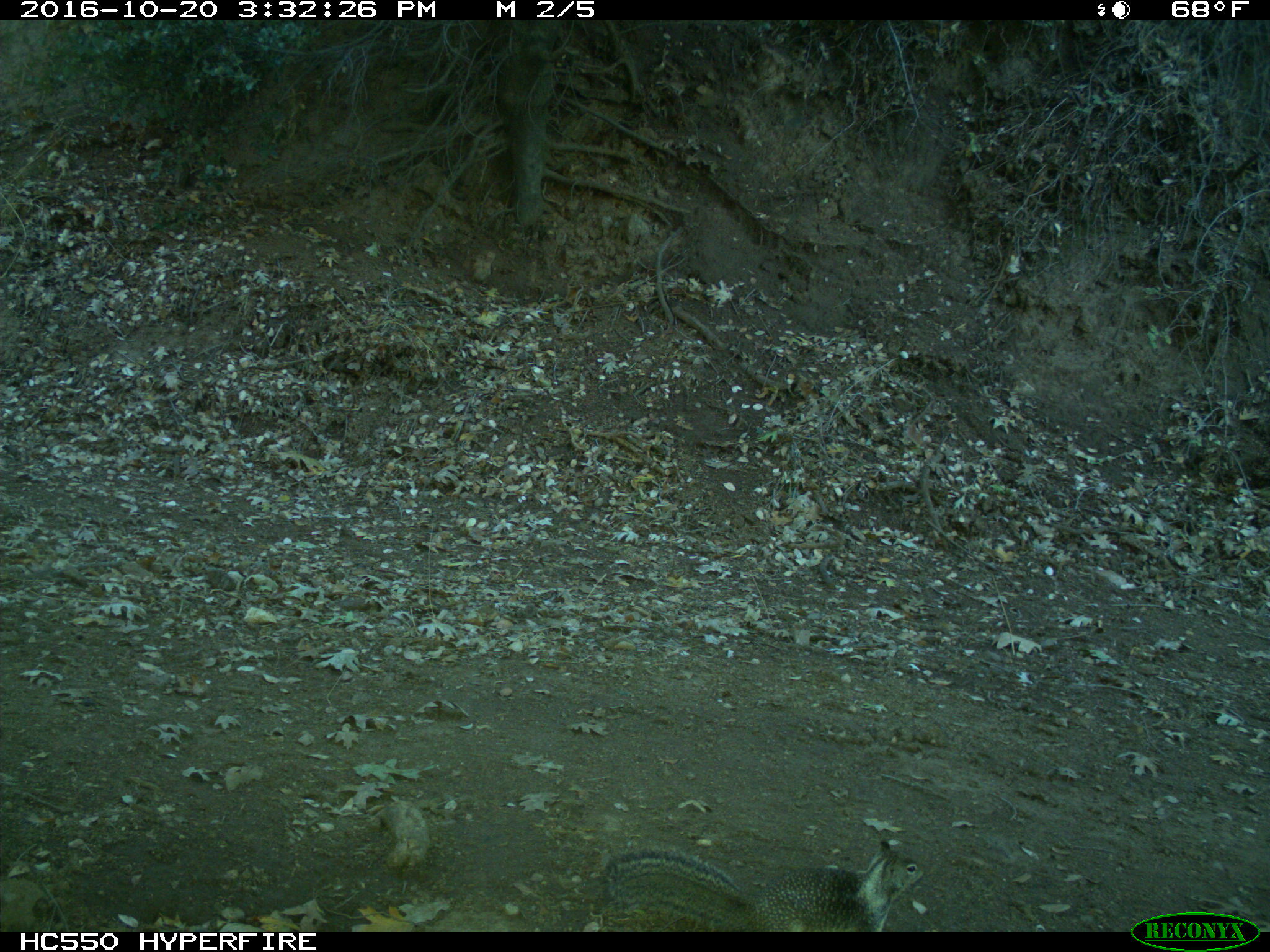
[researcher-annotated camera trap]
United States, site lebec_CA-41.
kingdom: Animalia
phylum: Chordata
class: Mammalia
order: Rodentia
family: Sciuridae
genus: Otospermophilus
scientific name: Otospermophilus beecheyi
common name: california ground squirrel